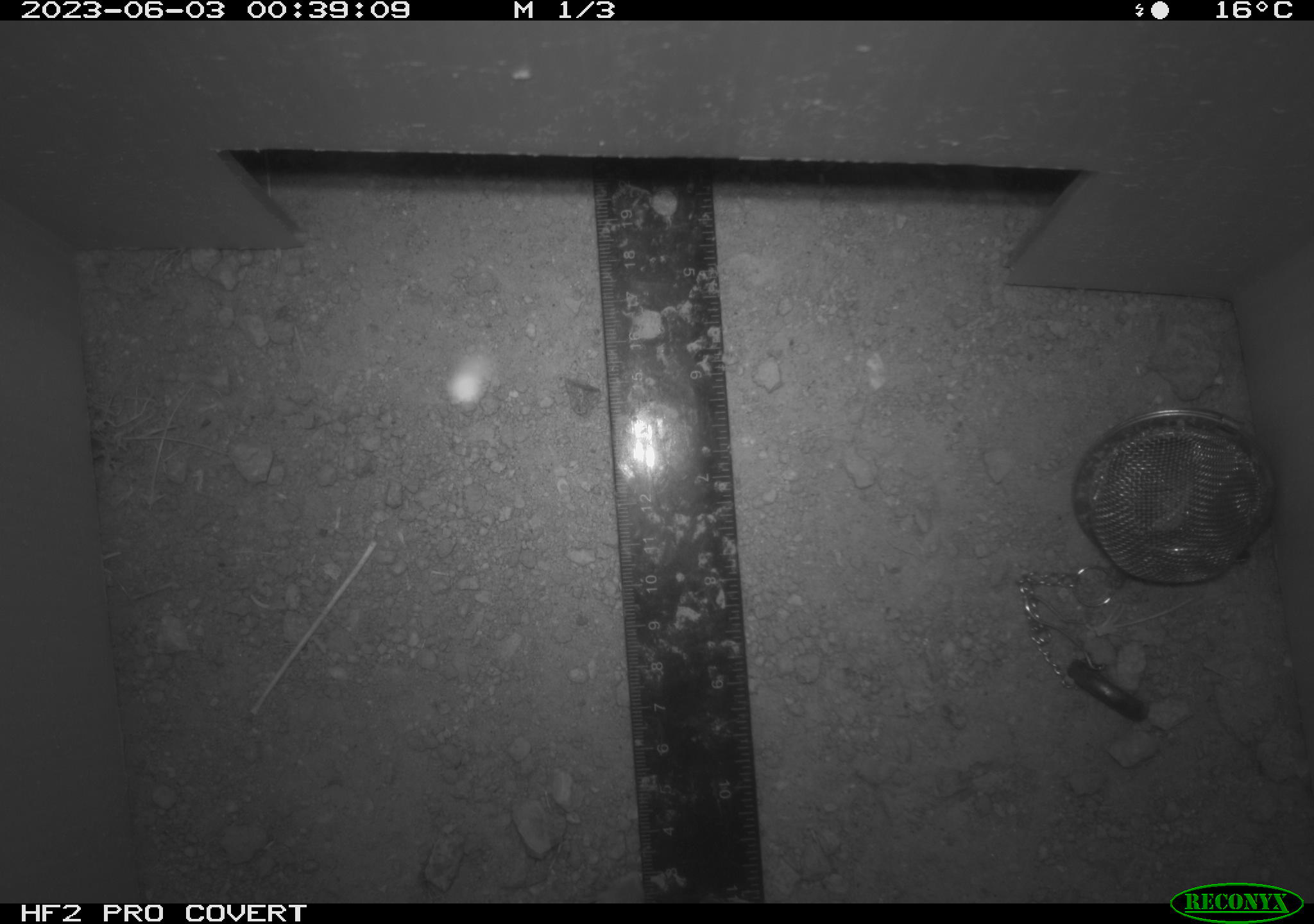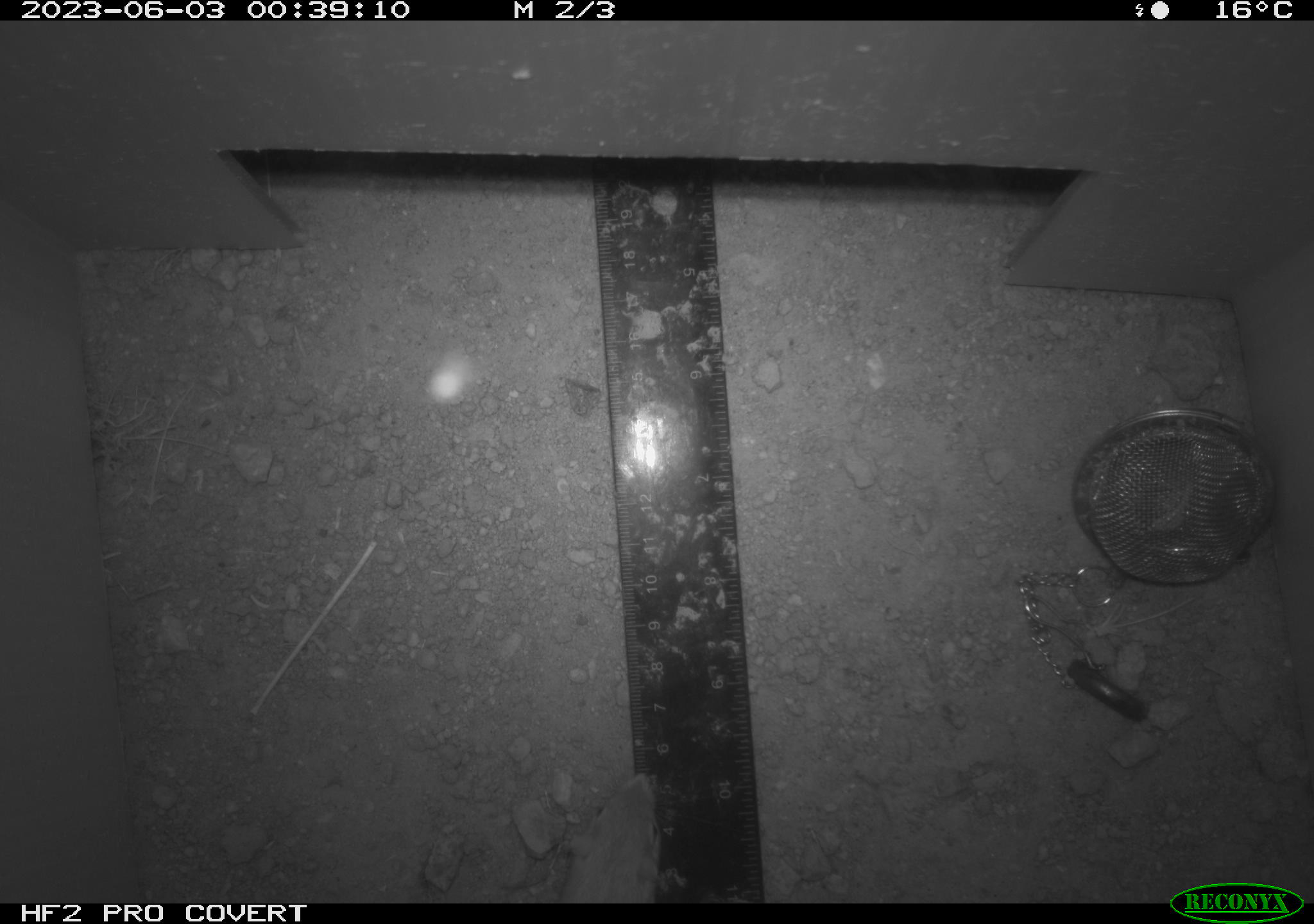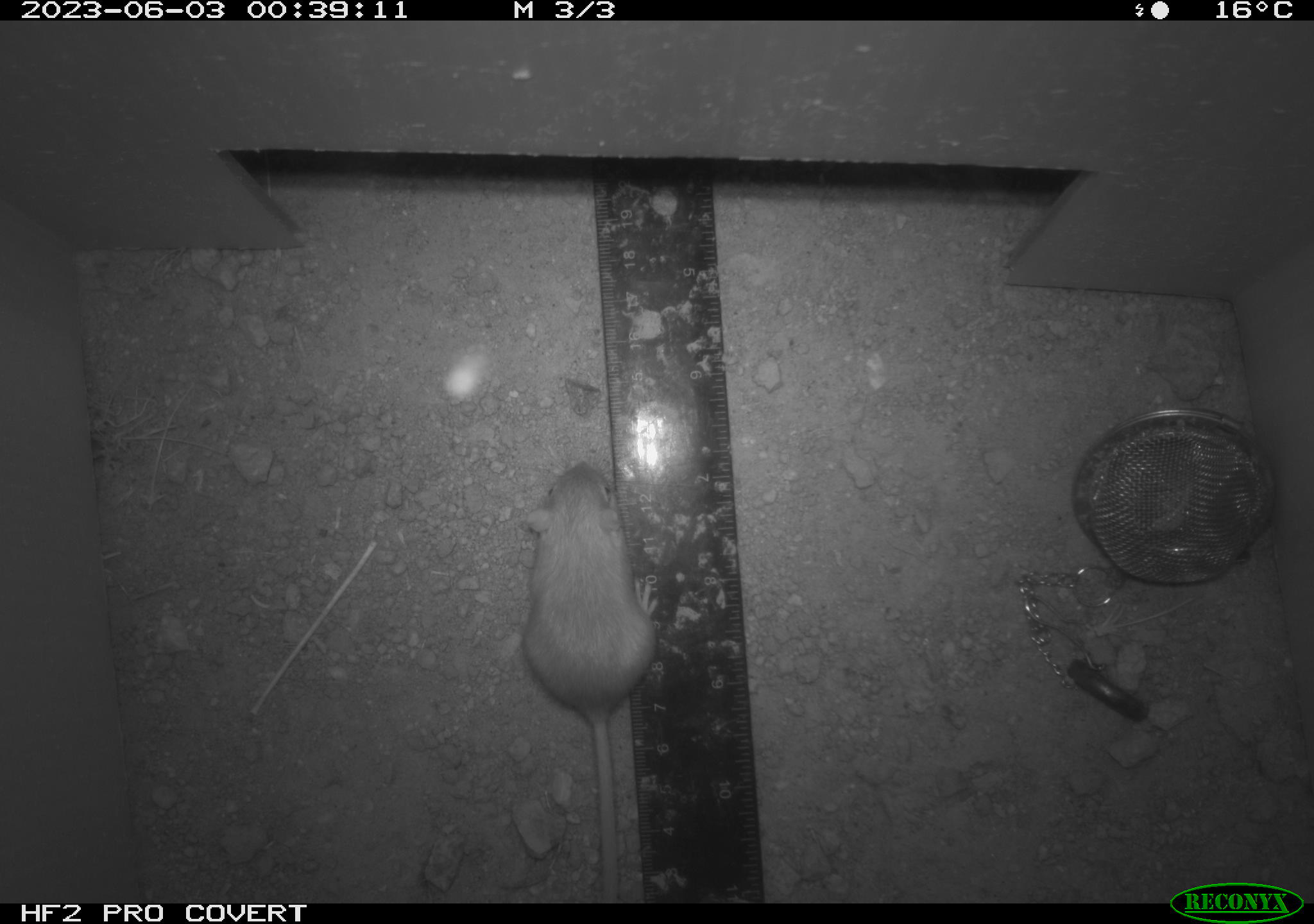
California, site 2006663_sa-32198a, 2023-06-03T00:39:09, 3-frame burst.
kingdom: Animalia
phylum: Chordata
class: Mammalia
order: Rodentia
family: Heteromyidae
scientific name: Heteromyidae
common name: kangaroo rats and pocket mice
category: heteromyidae family